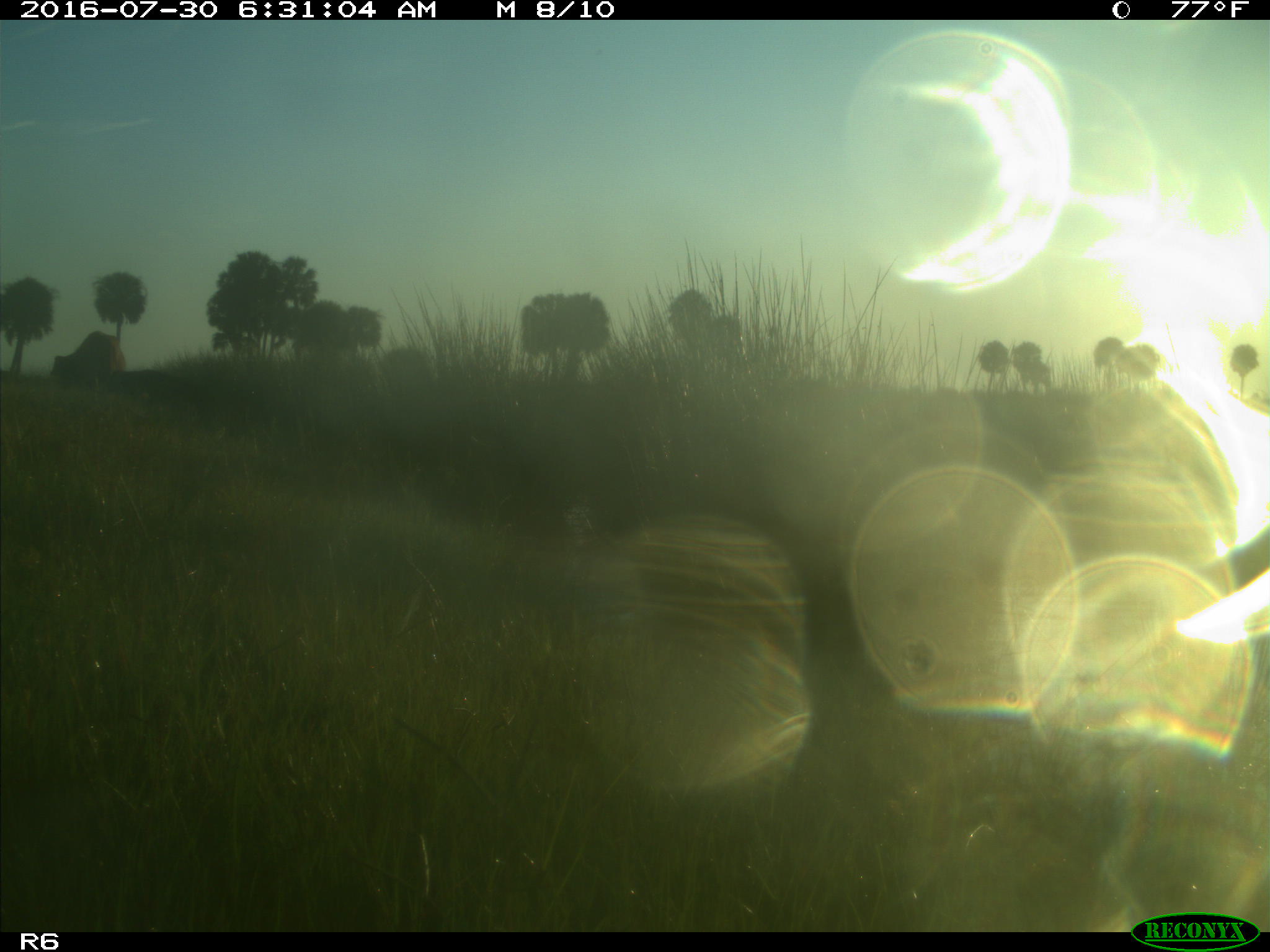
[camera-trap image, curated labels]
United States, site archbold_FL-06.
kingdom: Animalia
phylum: Chordata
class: Mammalia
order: Artiodactyla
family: Bovidae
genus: Bos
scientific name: Bos taurus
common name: domestic cow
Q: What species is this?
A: Bos taurus (domestic cow).